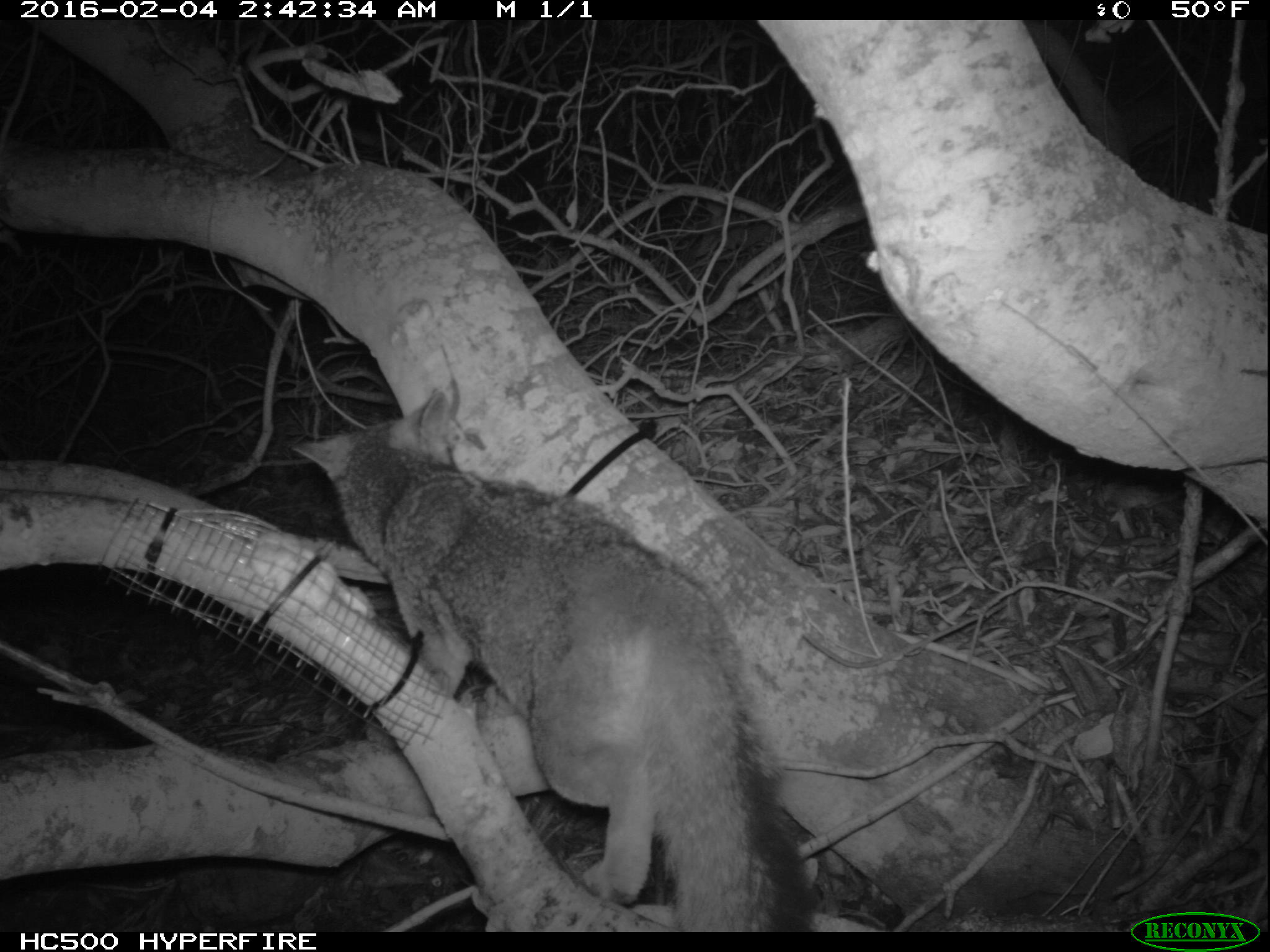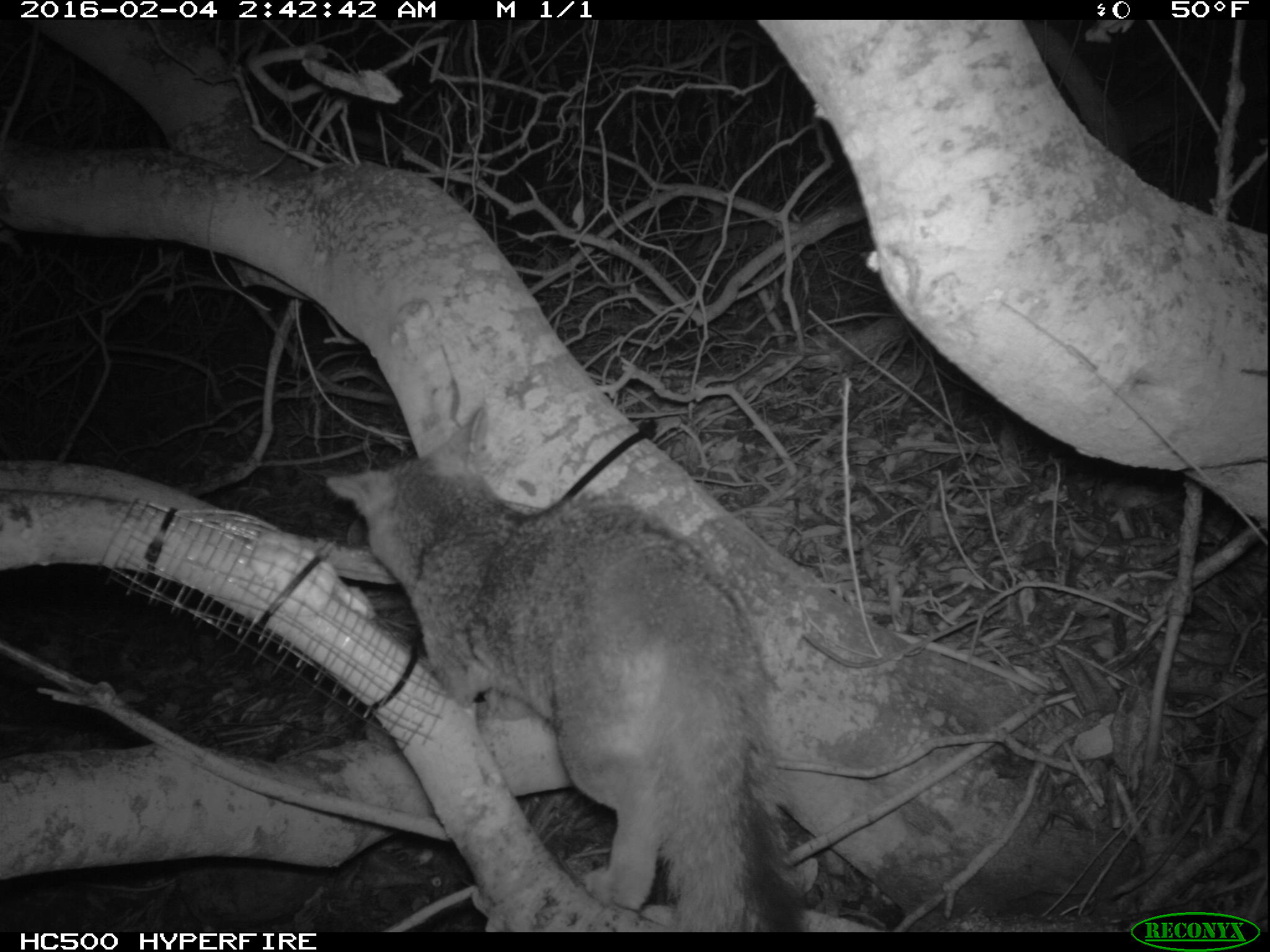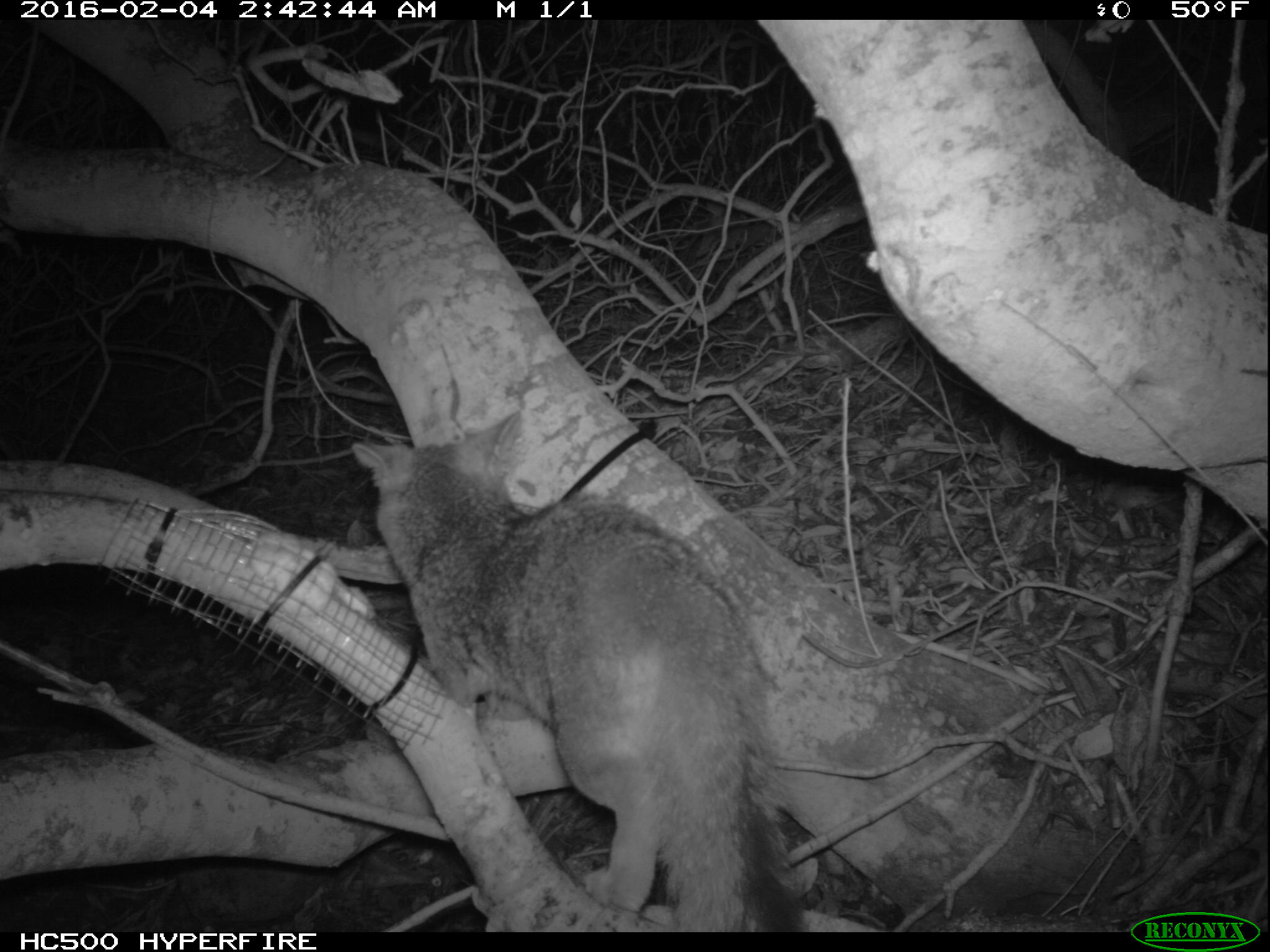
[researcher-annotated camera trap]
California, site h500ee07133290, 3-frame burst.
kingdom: Animalia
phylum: Chordata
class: Mammalia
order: Carnivora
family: Canidae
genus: Urocyon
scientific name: Urocyon littoralis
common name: island fox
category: fox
Fox (island fox) (Urocyon littoralis).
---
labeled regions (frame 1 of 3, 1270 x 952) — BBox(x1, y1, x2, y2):
fox: BBox(290, 392, 812, 933)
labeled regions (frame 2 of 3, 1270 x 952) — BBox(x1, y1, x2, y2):
fox: BBox(322, 404, 813, 933)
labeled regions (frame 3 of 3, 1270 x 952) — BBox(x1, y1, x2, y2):
fox: BBox(349, 408, 804, 933)